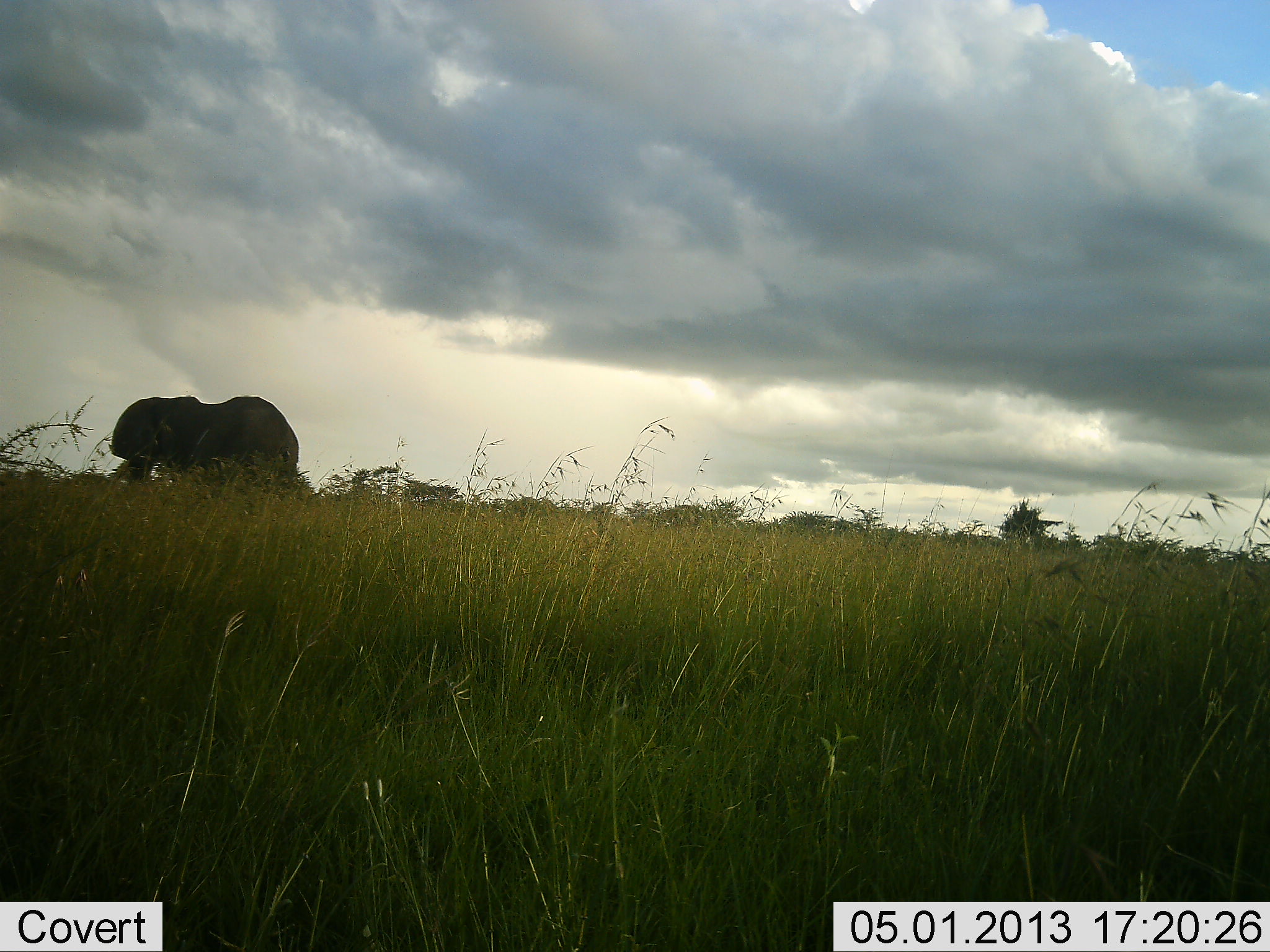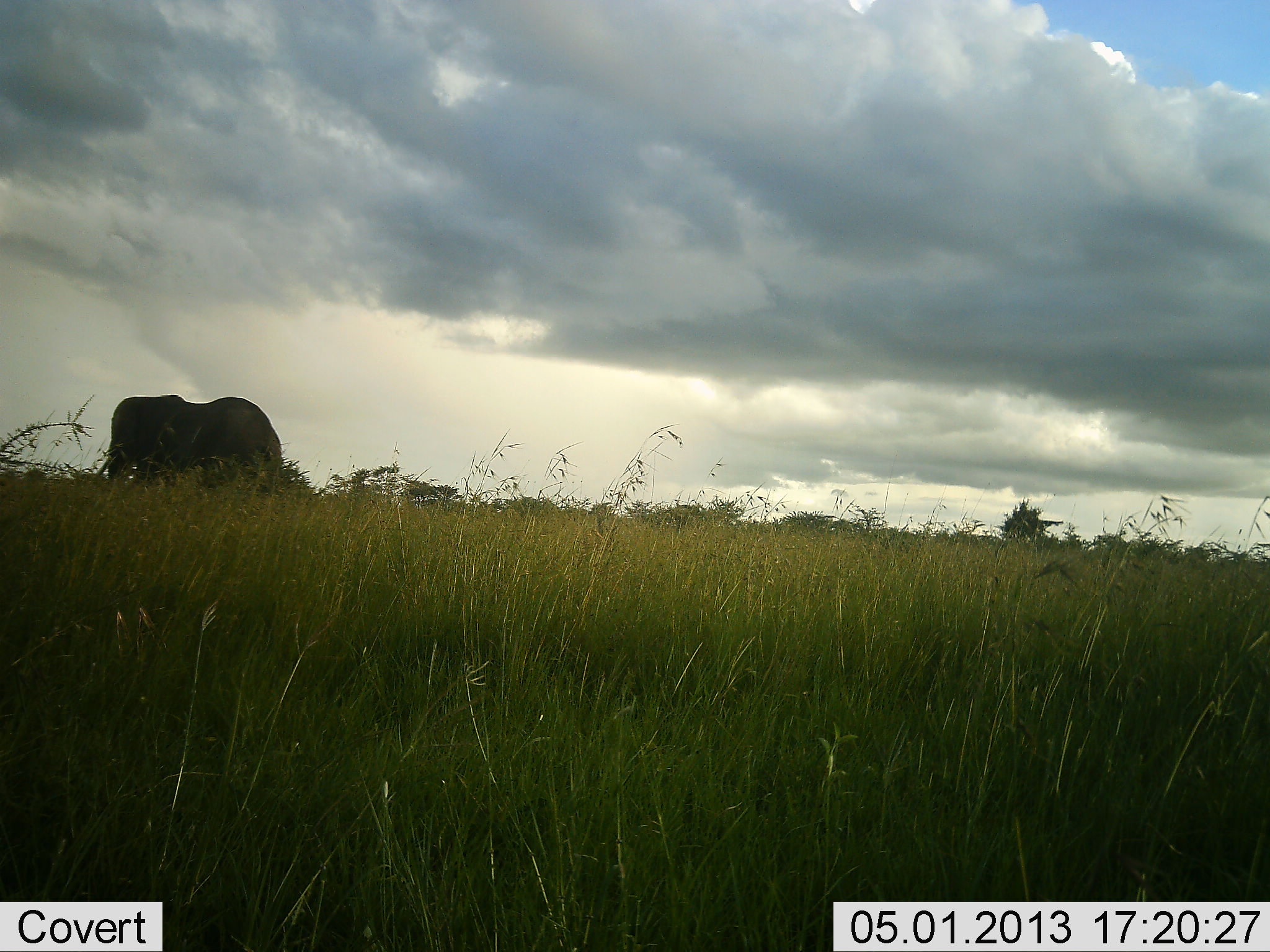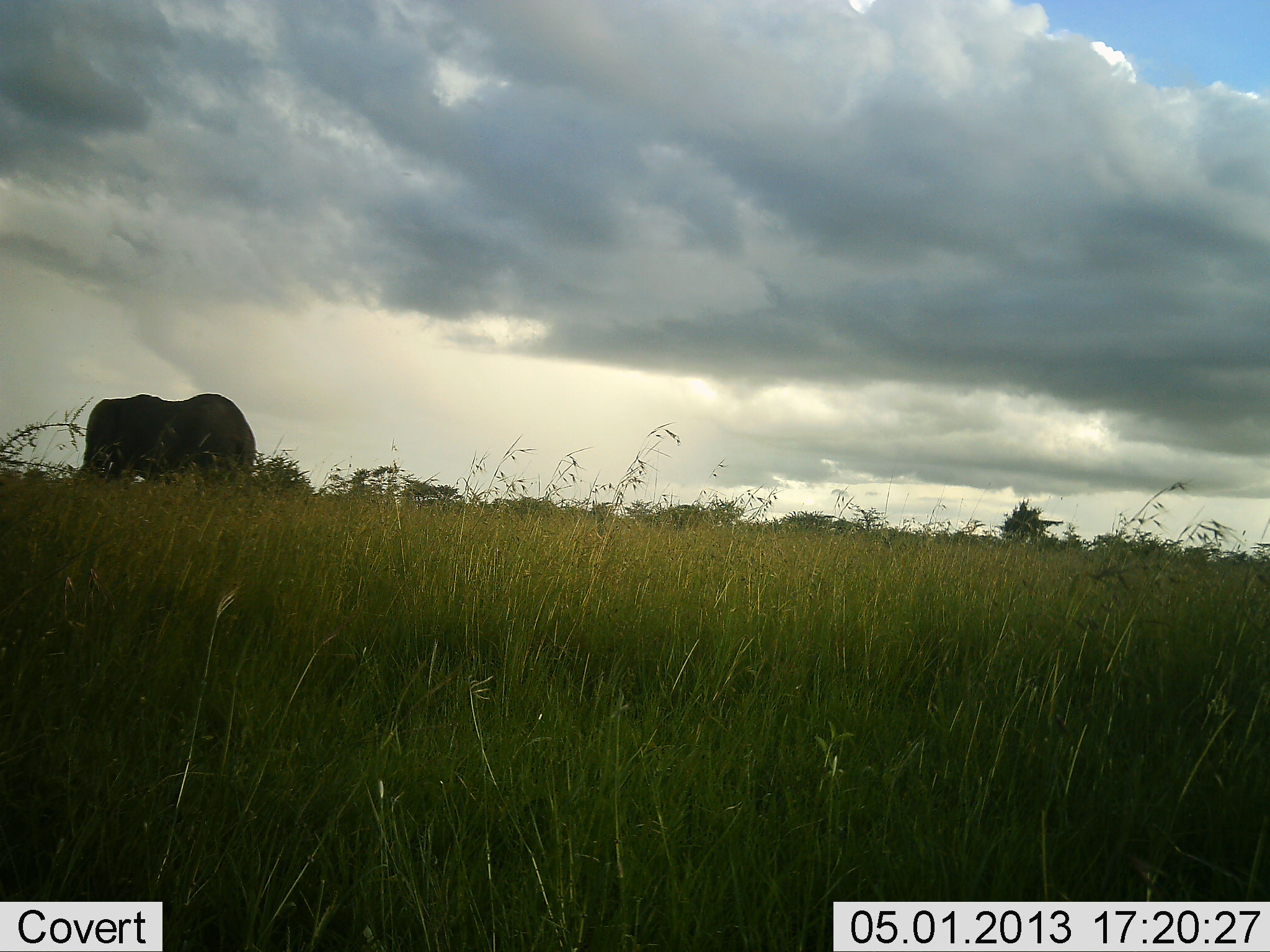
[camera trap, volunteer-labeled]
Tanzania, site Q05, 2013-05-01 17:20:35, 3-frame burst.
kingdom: Animalia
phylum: Chordata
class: Mammalia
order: Proboscidea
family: Elephantidae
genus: Loxodonta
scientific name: Loxodonta africana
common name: african bush elephant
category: elephant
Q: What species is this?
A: Elephant (african bush elephant) (Loxodonta africana).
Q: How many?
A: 1.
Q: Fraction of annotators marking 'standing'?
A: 5%.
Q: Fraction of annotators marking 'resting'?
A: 0%.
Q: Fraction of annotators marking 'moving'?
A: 95%.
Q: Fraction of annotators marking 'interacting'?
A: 0%.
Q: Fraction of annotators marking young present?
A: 0%.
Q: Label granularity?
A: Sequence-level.